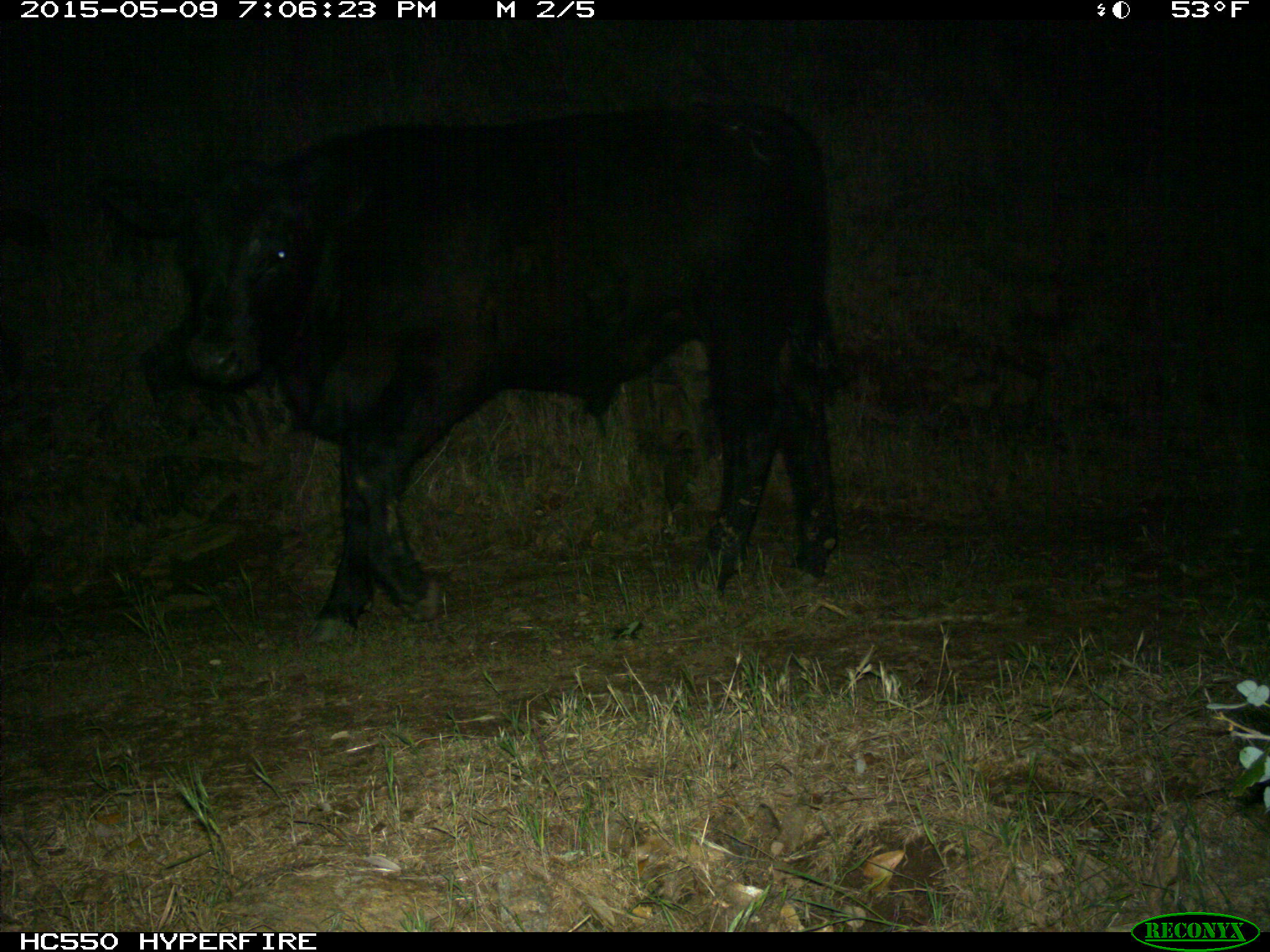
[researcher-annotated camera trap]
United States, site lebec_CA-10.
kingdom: Animalia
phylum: Chordata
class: Mammalia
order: Artiodactyla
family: Bovidae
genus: Bos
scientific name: Bos taurus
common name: domestic cow